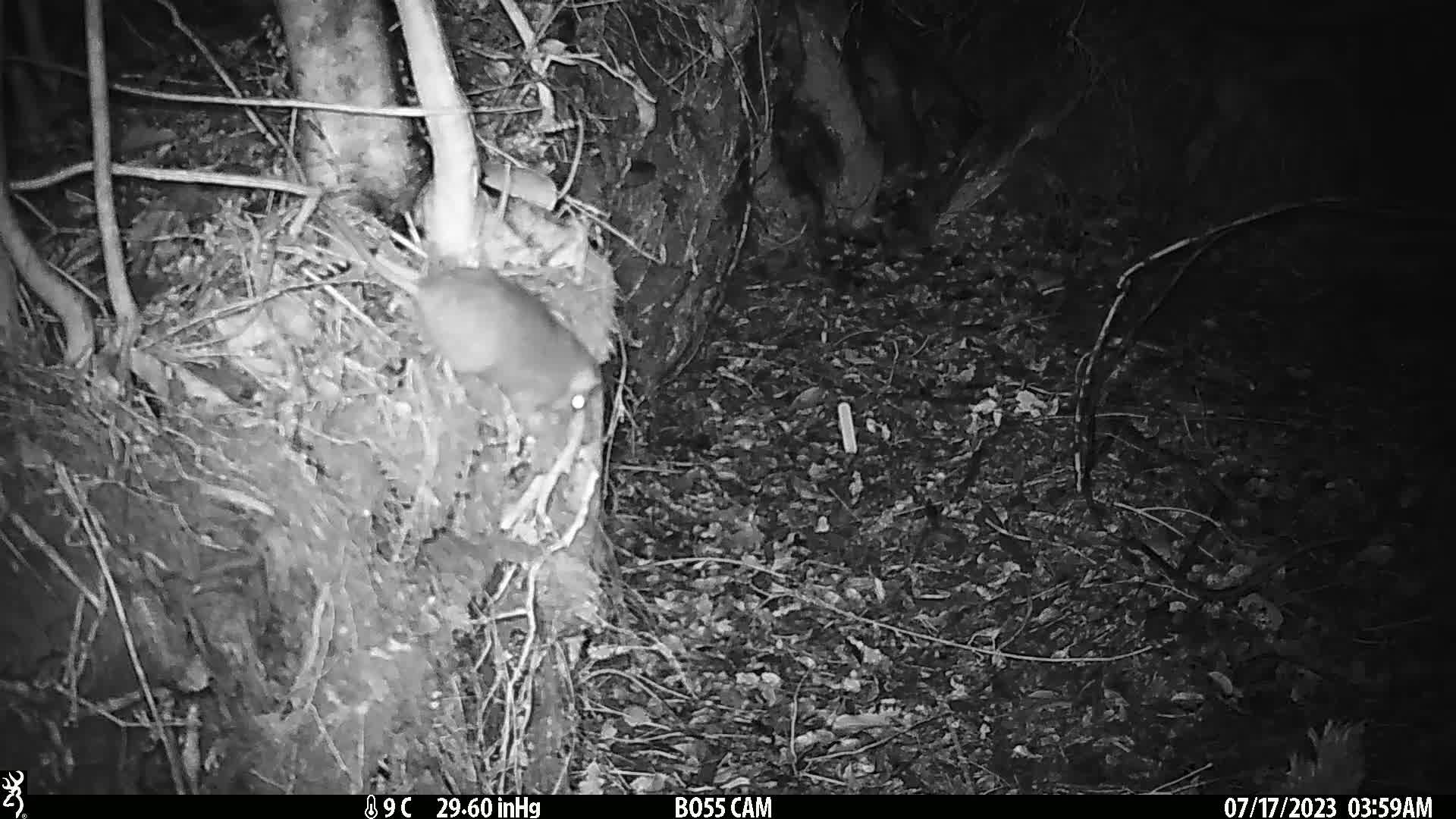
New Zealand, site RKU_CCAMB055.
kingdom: Animalia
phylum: Chordata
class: Mammalia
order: Rodentia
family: Muridae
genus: Rattus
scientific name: Rattus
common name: rat